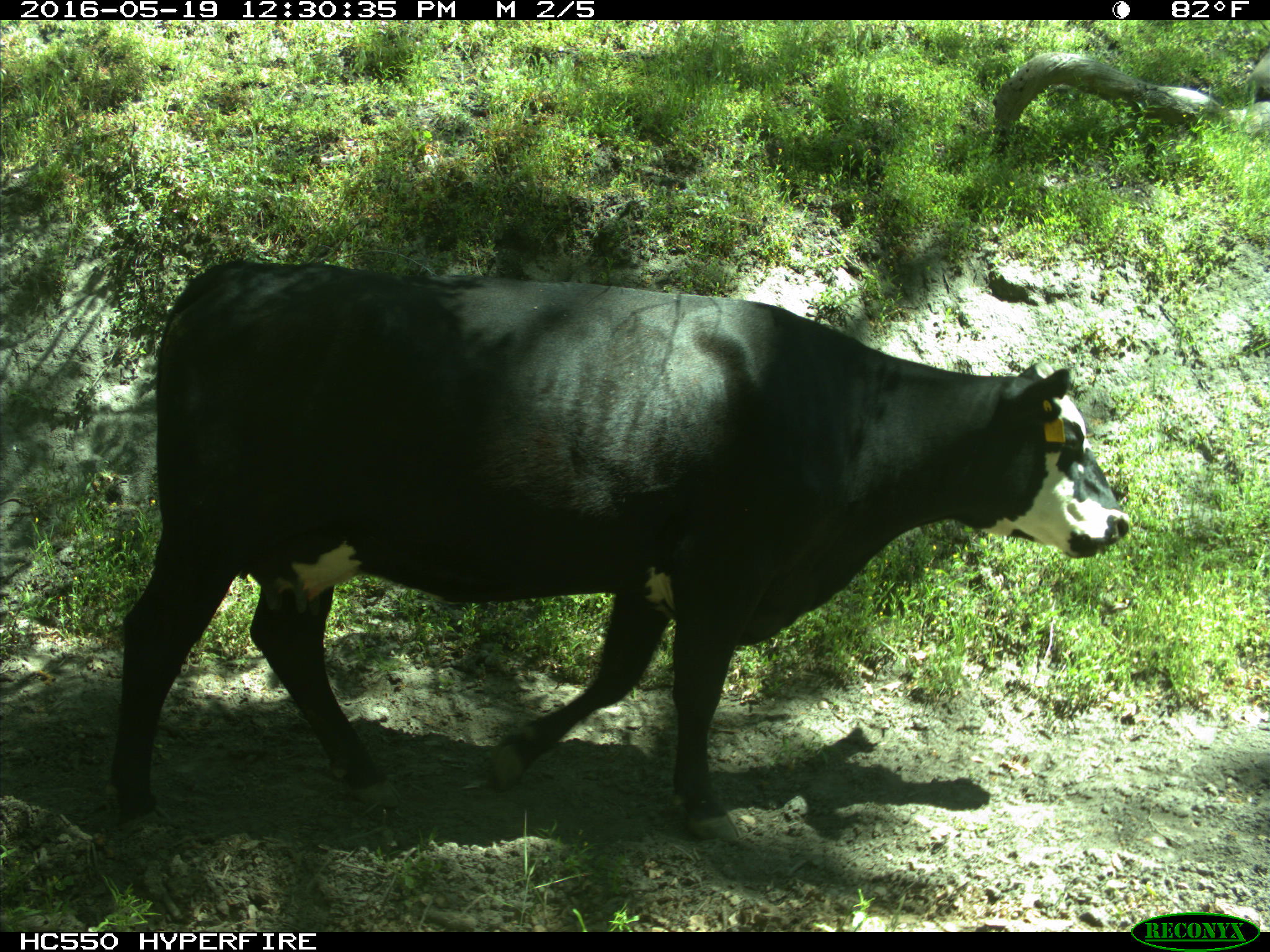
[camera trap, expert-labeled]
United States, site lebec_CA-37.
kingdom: Animalia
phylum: Chordata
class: Mammalia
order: Artiodactyla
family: Bovidae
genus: Bos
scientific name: Bos taurus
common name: domestic cow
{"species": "Bos taurus (domestic cow)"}